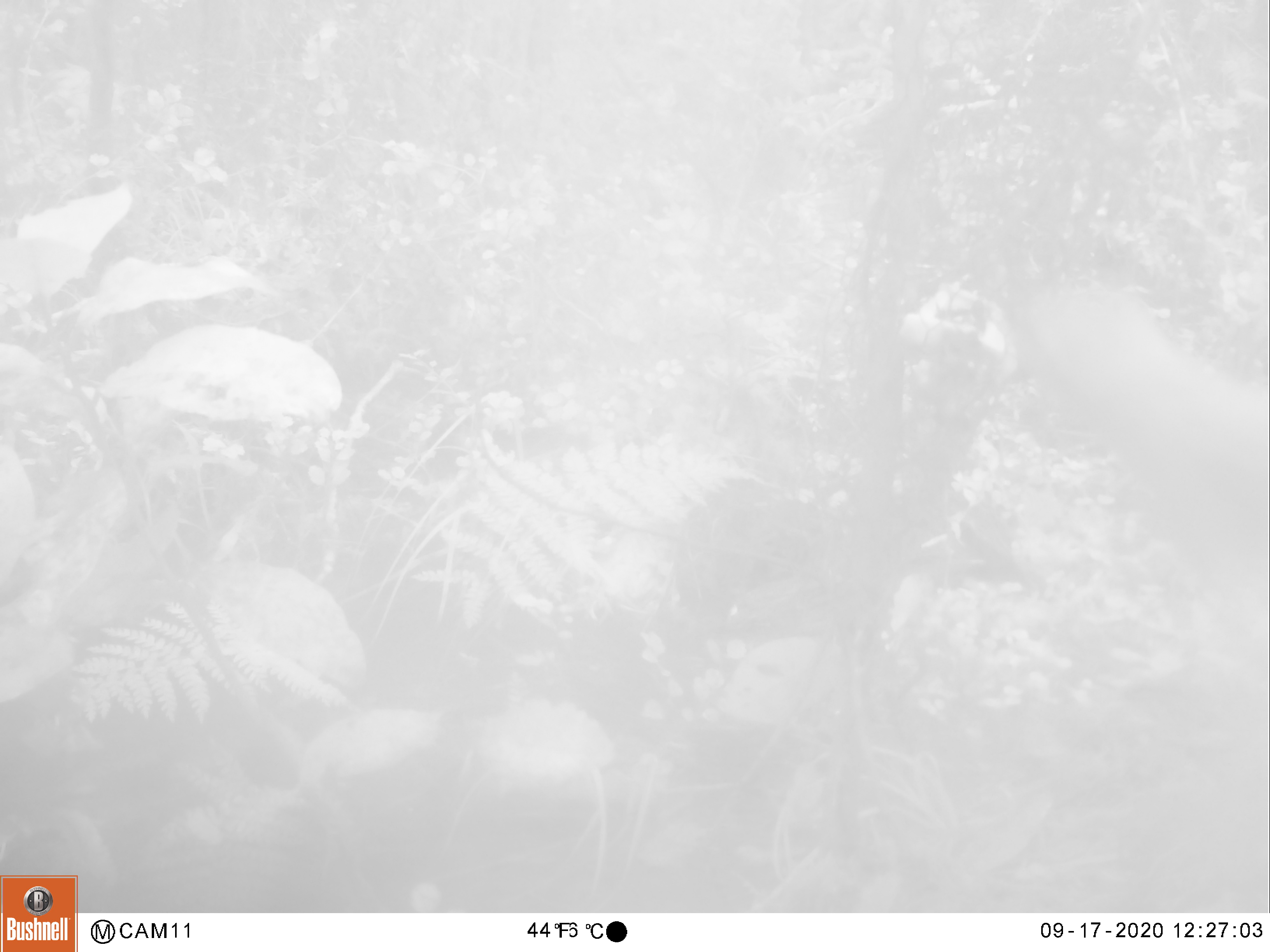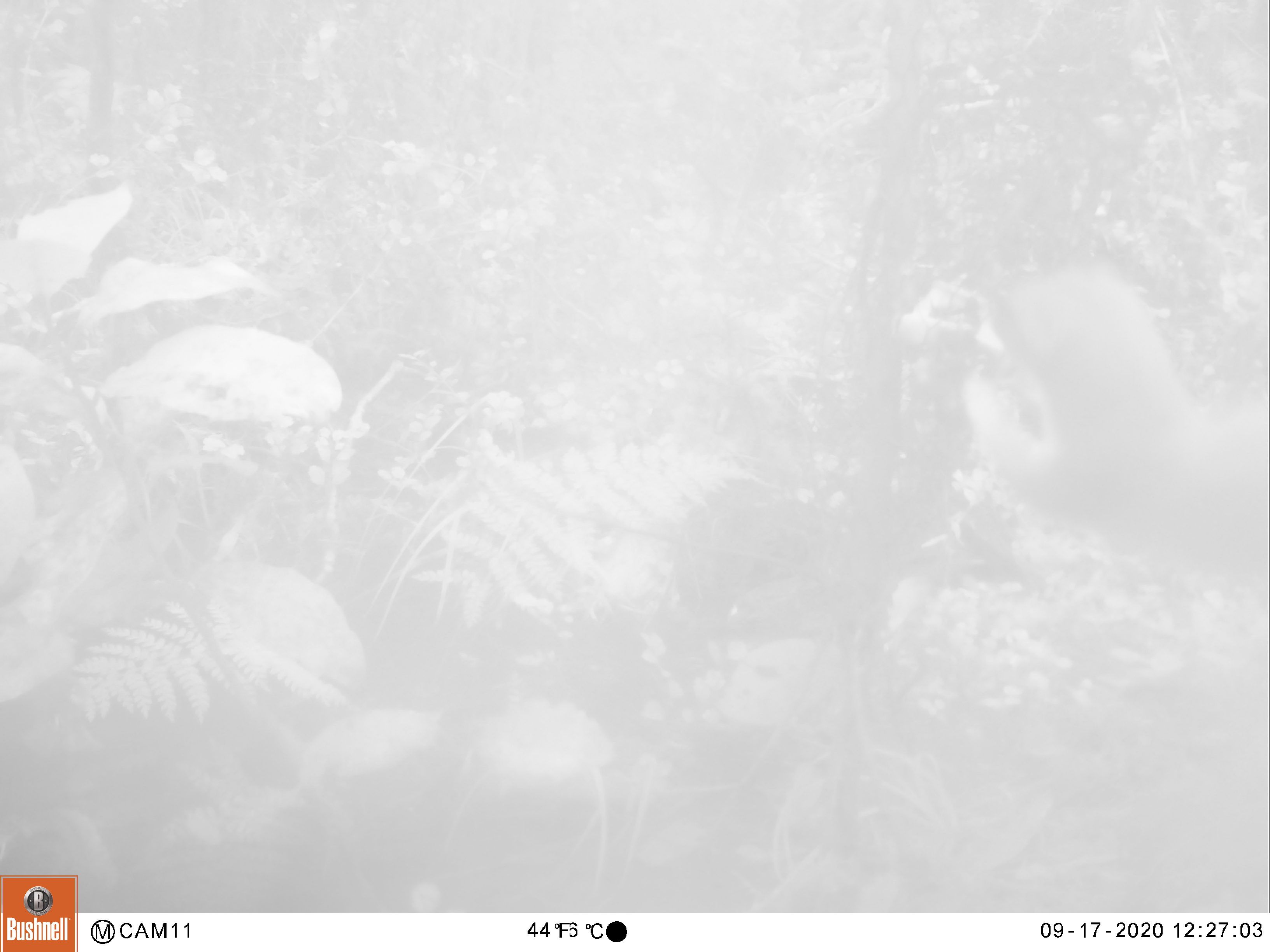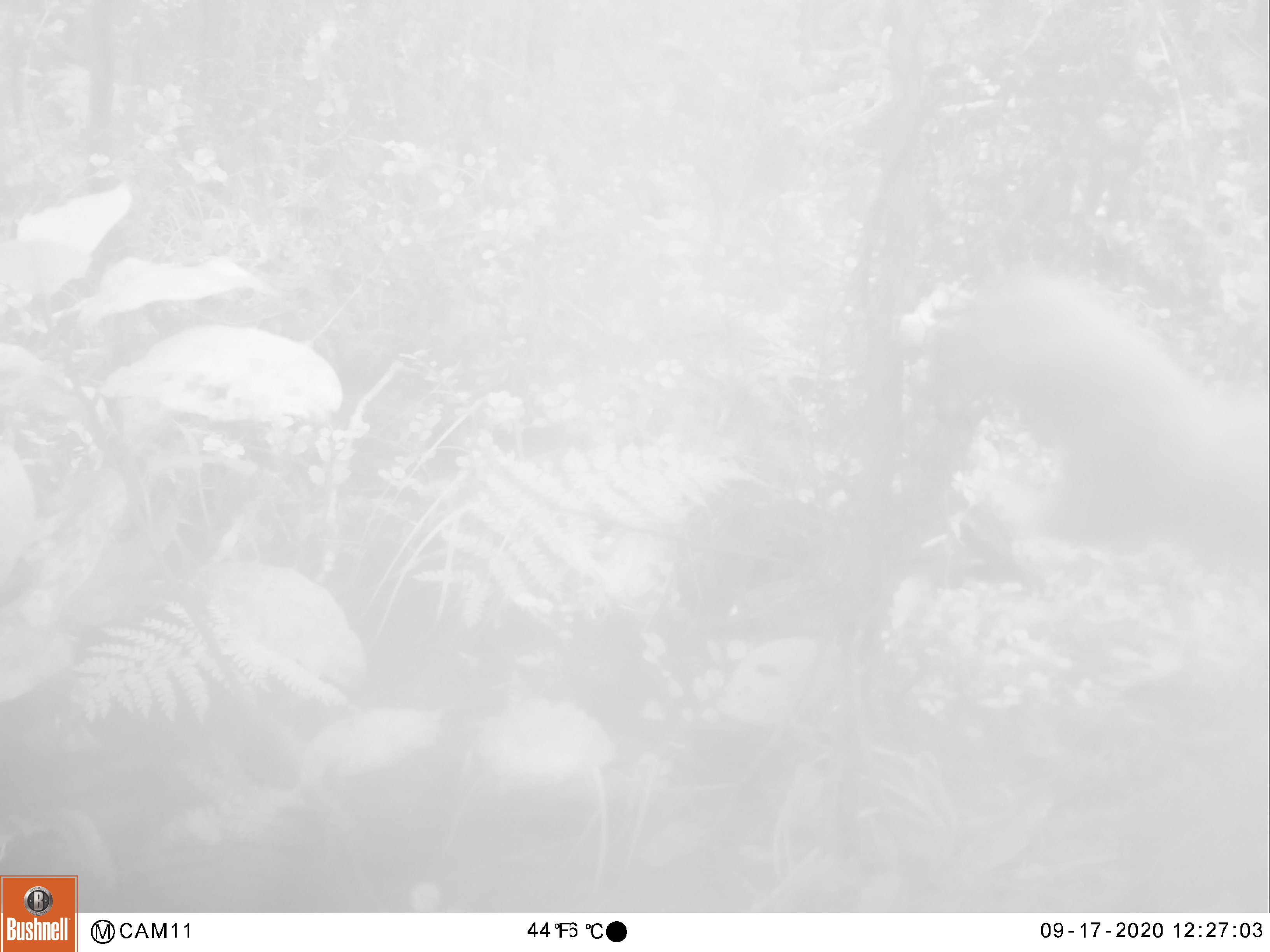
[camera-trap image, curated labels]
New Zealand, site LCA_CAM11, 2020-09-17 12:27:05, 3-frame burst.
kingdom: Animalia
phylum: Chordata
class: Mammalia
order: Carnivora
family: Mustelidae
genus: Mustela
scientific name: Mustela erminea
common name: stoat